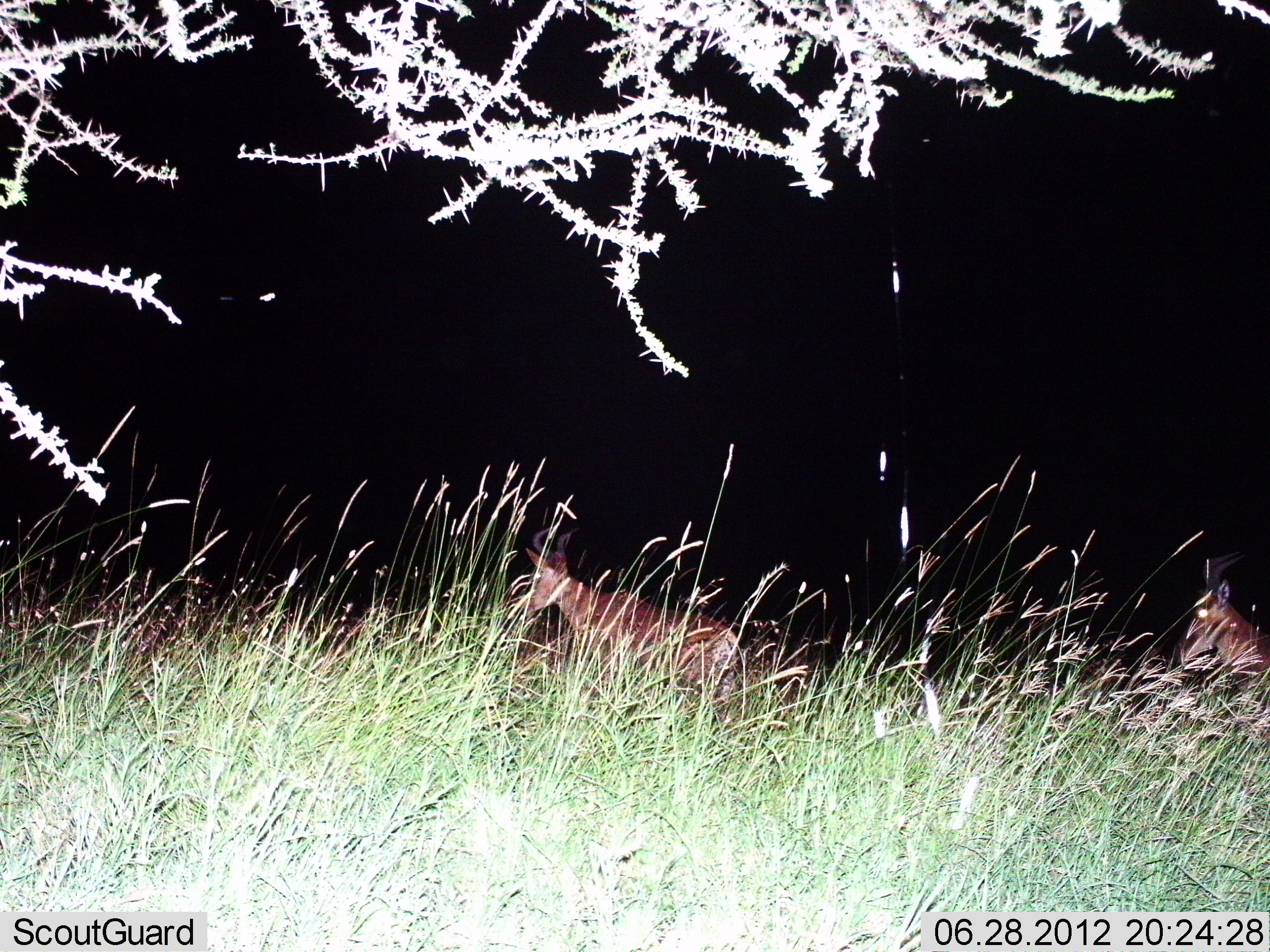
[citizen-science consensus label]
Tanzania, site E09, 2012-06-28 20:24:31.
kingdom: Animalia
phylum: Chordata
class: Mammalia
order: Artiodactyla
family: Bovidae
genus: Alcelaphus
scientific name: Alcelaphus buselaphus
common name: hartebeest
Hartebeest (Alcelaphus buselaphus), count 2. Behavior (volunteer vote fractions): standing 40%, resting 0%, moving 60%, interacting 0%. Young present (vote fraction): 0%. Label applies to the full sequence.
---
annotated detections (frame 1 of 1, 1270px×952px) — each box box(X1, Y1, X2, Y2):
animal: box(522, 522, 736, 719); box(1170, 553, 1269, 702)